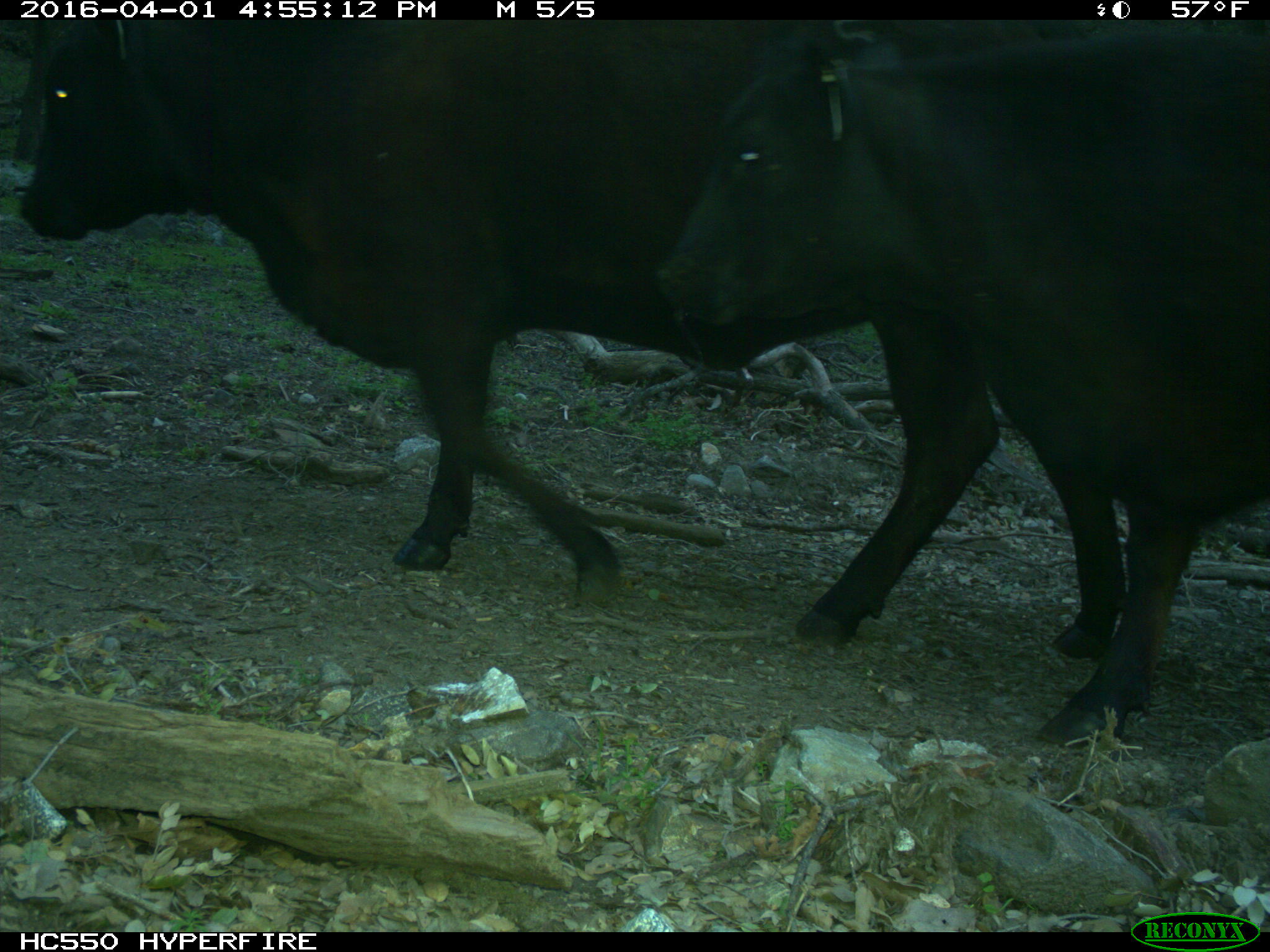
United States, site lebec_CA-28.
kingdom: Animalia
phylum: Chordata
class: Mammalia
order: Artiodactyla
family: Bovidae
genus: Bos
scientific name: Bos taurus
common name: domestic cow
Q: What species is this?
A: Bos taurus (domestic cow).